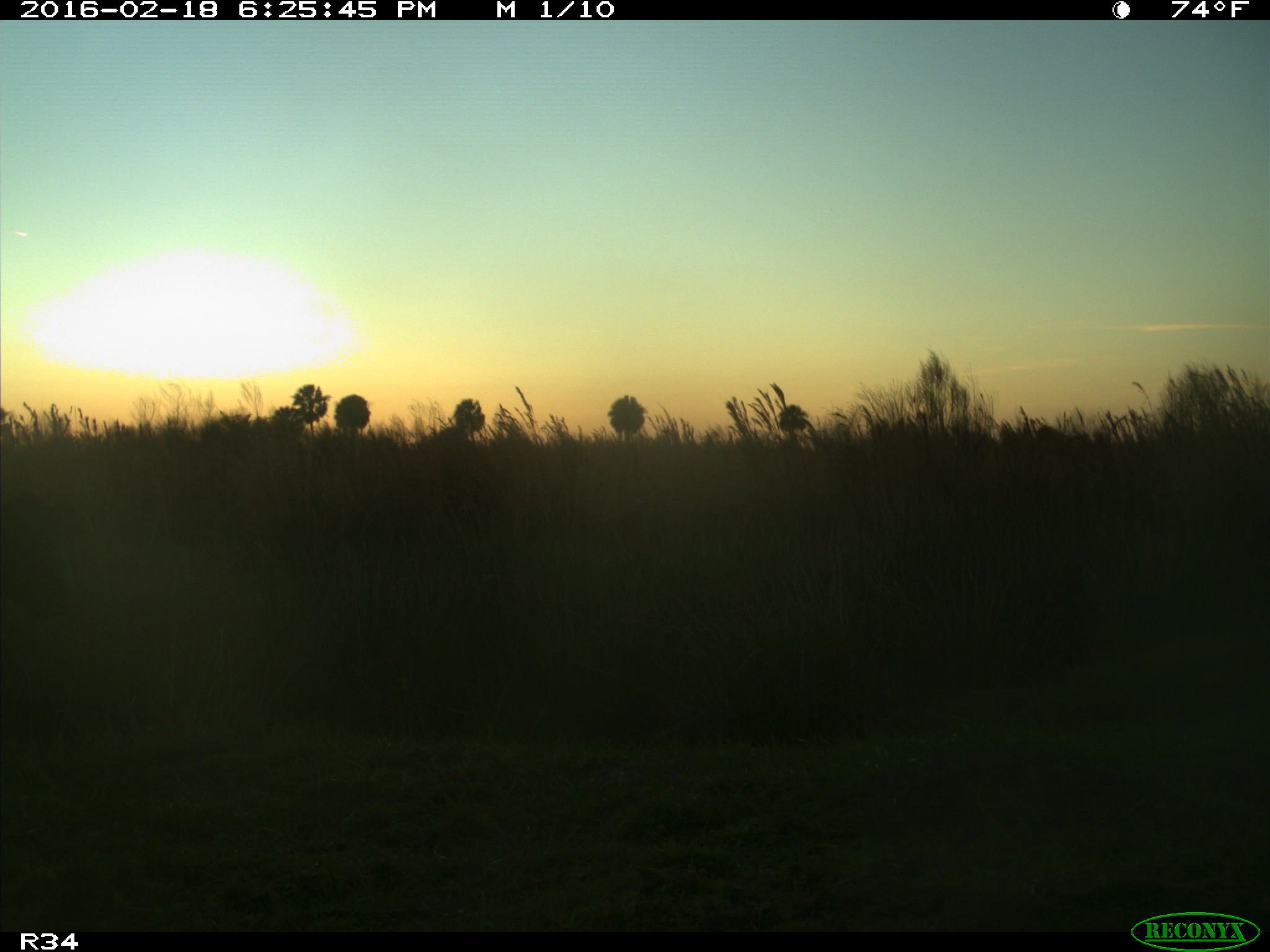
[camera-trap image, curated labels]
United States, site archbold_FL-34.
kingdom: Animalia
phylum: Chordata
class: Mammalia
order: Artiodactyla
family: Bovidae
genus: Bos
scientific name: Bos taurus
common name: domestic cow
Bos taurus (domestic cow).